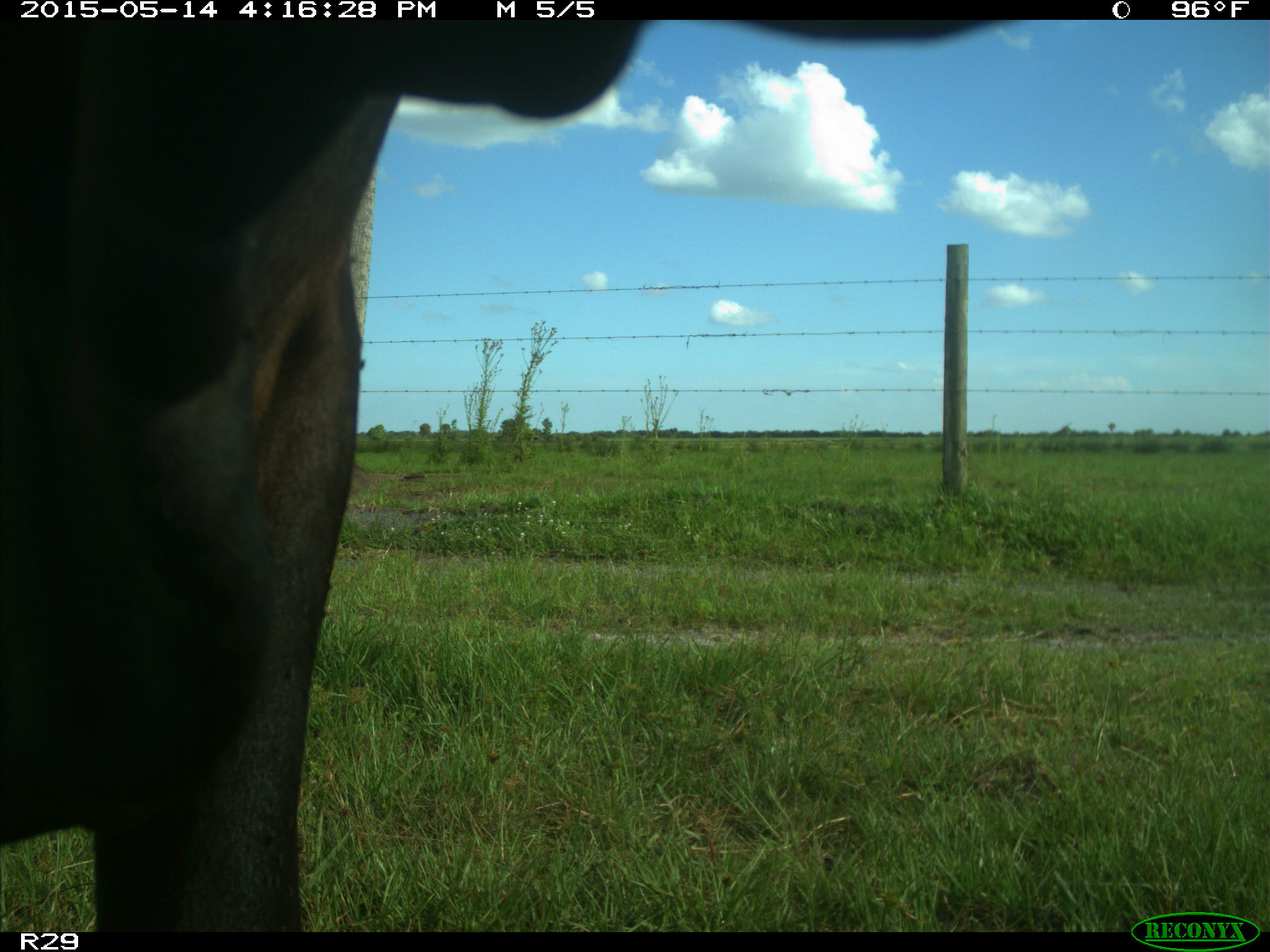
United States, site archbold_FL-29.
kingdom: Animalia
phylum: Chordata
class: Mammalia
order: Artiodactyla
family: Bovidae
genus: Bos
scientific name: Bos taurus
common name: domestic cow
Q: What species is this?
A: Bos taurus (domestic cow).